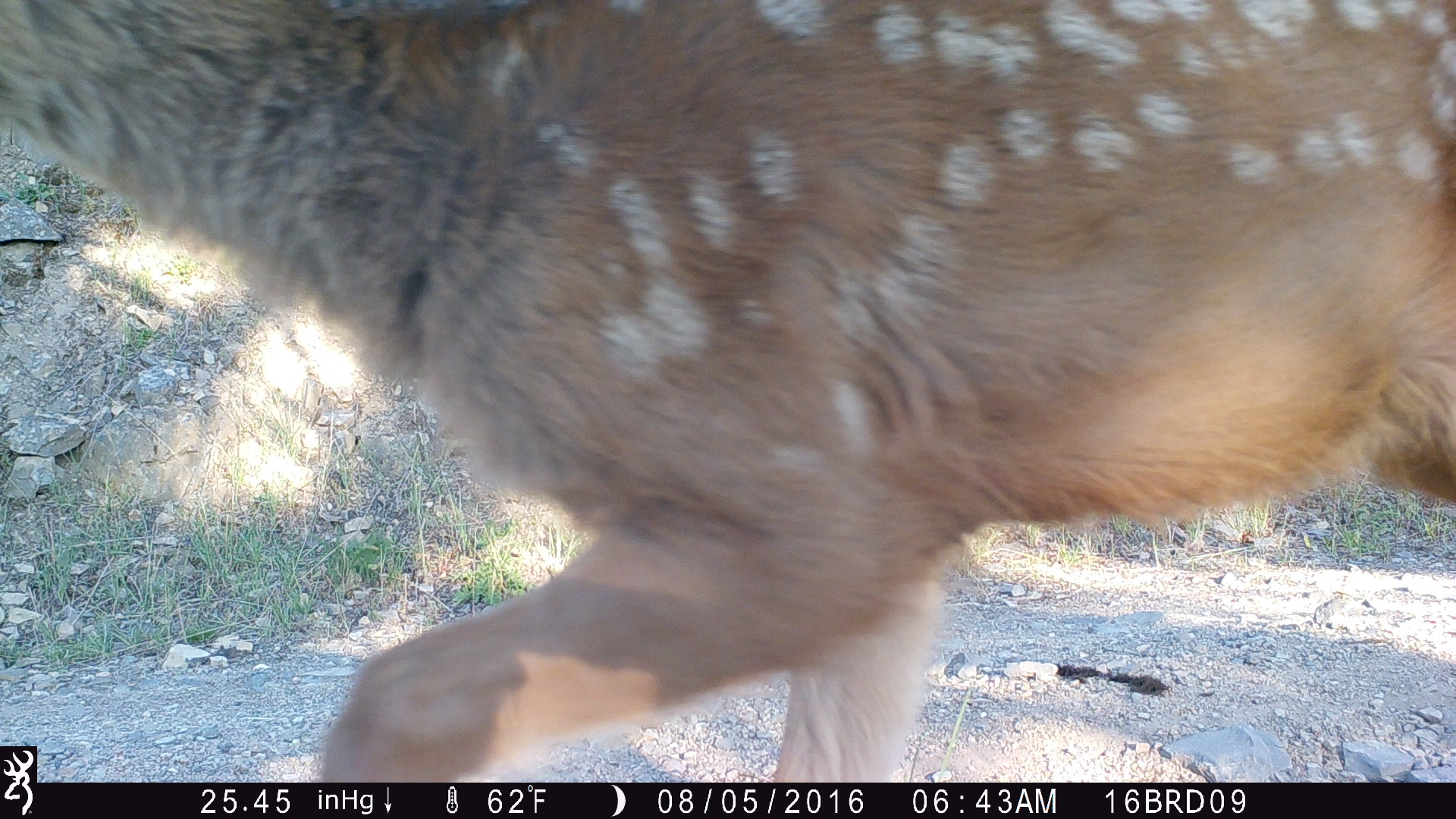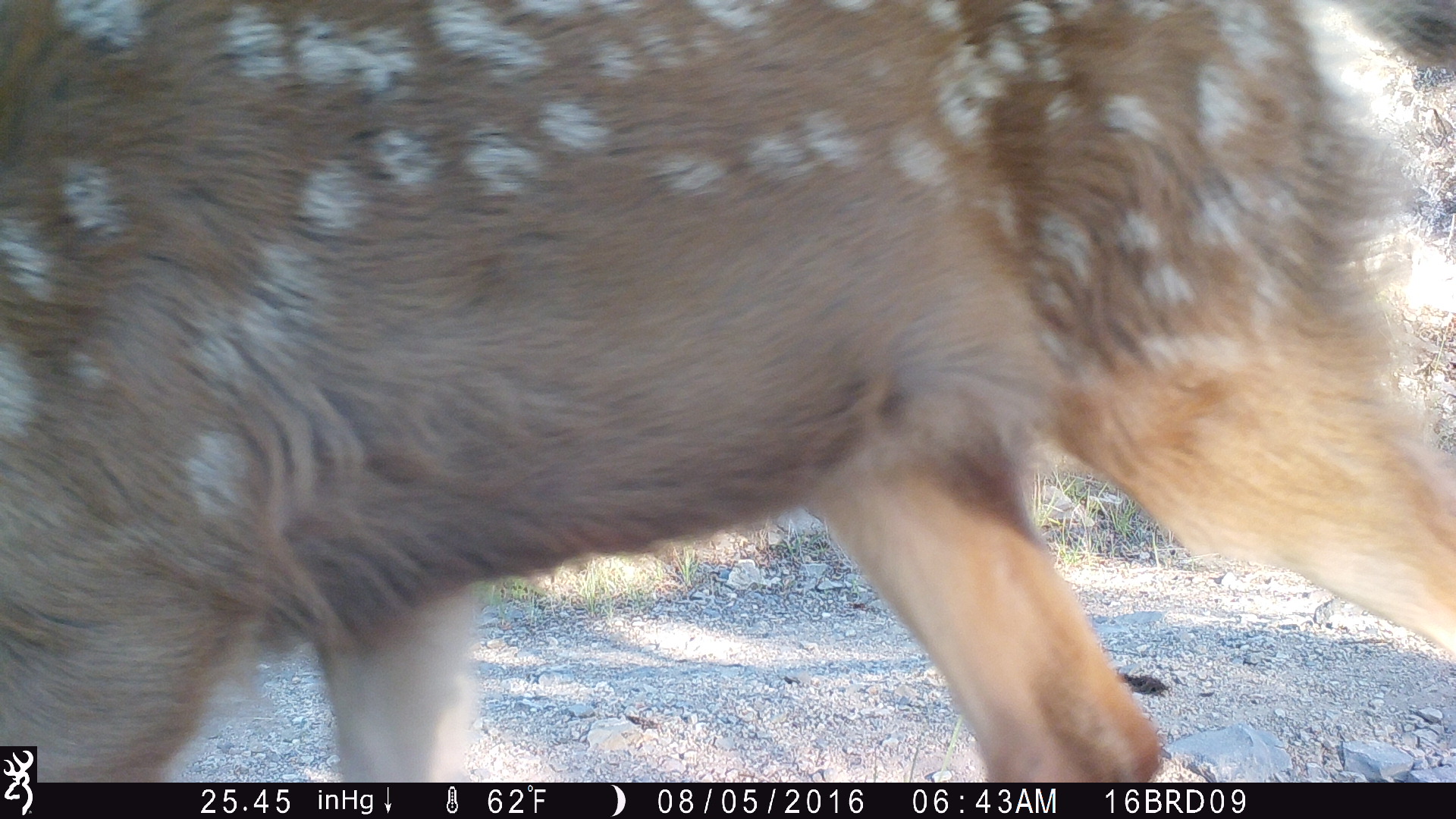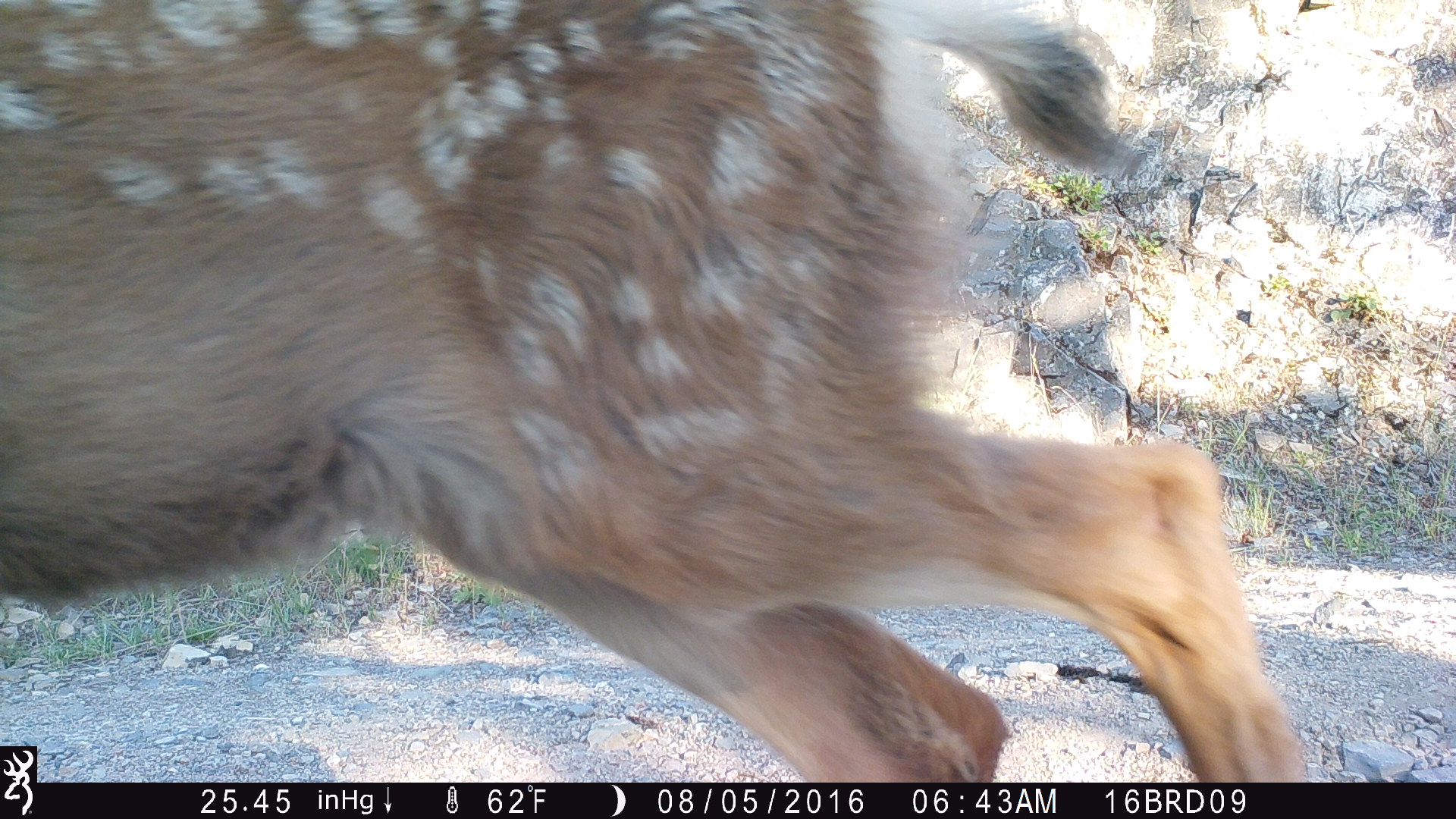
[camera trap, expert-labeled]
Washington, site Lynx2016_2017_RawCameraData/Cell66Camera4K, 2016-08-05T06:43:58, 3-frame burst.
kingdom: Animalia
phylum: Chordata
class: Mammalia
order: Artiodactyla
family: Cervidae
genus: Odocoileus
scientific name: Odocoileus hemionus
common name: mule deer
Odocoileus hemionus (mule deer). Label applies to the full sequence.